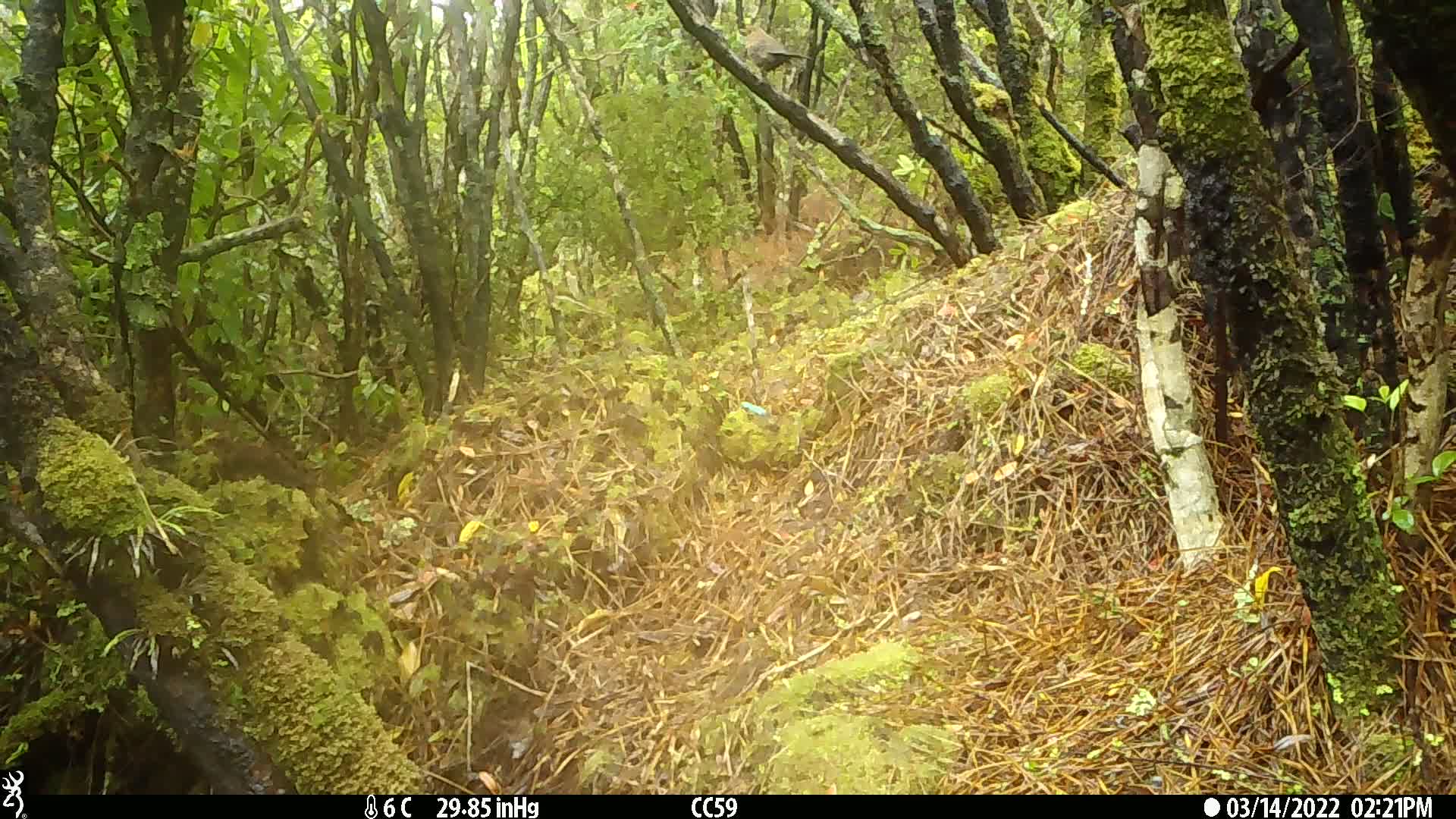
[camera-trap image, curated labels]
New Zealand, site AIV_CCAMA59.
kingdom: Animalia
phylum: Chordata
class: Aves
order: Passeriformes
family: Turdidae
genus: Turdus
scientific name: Turdus merula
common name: eurasian blackbird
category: blackbird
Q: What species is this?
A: Blackbird (eurasian blackbird) (Turdus merula).